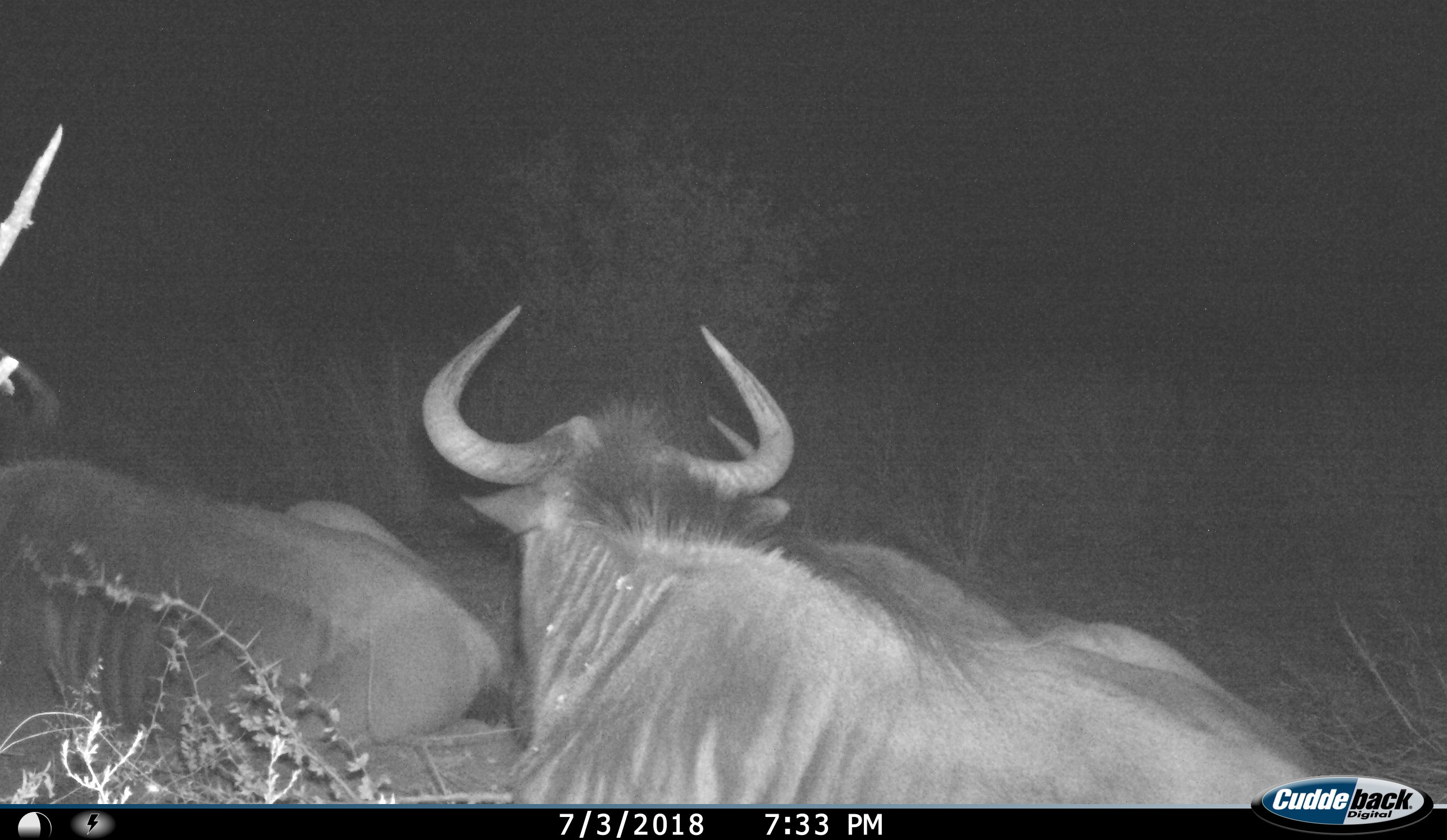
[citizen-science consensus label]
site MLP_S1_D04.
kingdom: Animalia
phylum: Chordata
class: Mammalia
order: Artiodactyla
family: Bovidae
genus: Connochaetes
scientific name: Connochaetes taurinus taurinus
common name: blue wildebeest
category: wildebeestblue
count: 2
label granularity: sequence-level